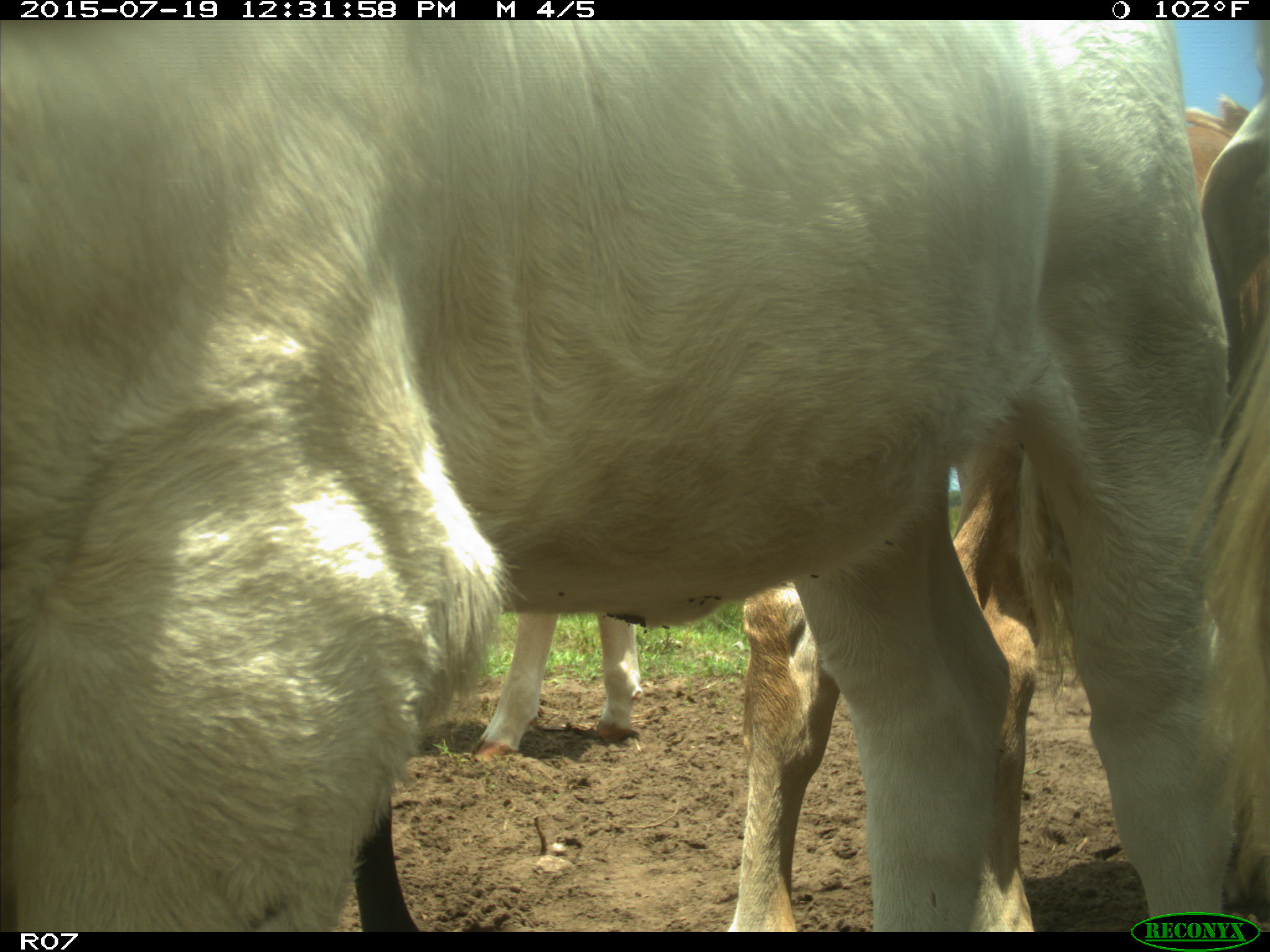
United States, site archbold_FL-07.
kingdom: Animalia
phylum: Chordata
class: Mammalia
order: Artiodactyla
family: Bovidae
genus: Bos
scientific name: Bos taurus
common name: domestic cow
Bos taurus (domestic cow).